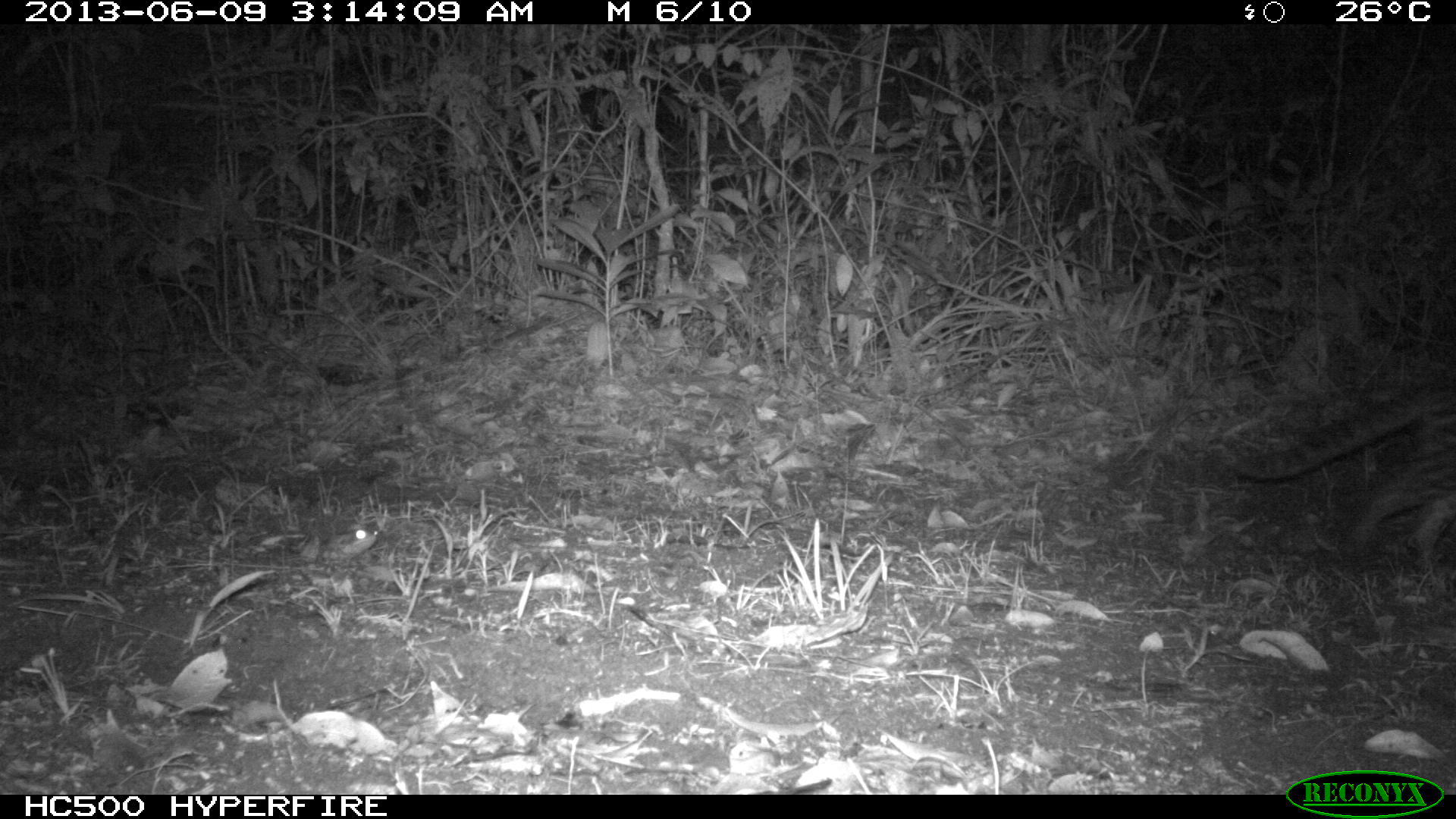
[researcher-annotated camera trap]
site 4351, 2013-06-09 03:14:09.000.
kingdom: Animalia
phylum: Chordata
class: Mammalia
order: Carnivora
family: Felidae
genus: Leopardus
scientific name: Leopardus wiedii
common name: margay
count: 1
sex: female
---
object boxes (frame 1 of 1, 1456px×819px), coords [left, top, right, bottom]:
leopardus wiedii: [1228, 367, 1456, 566]; [318, 525, 380, 564]